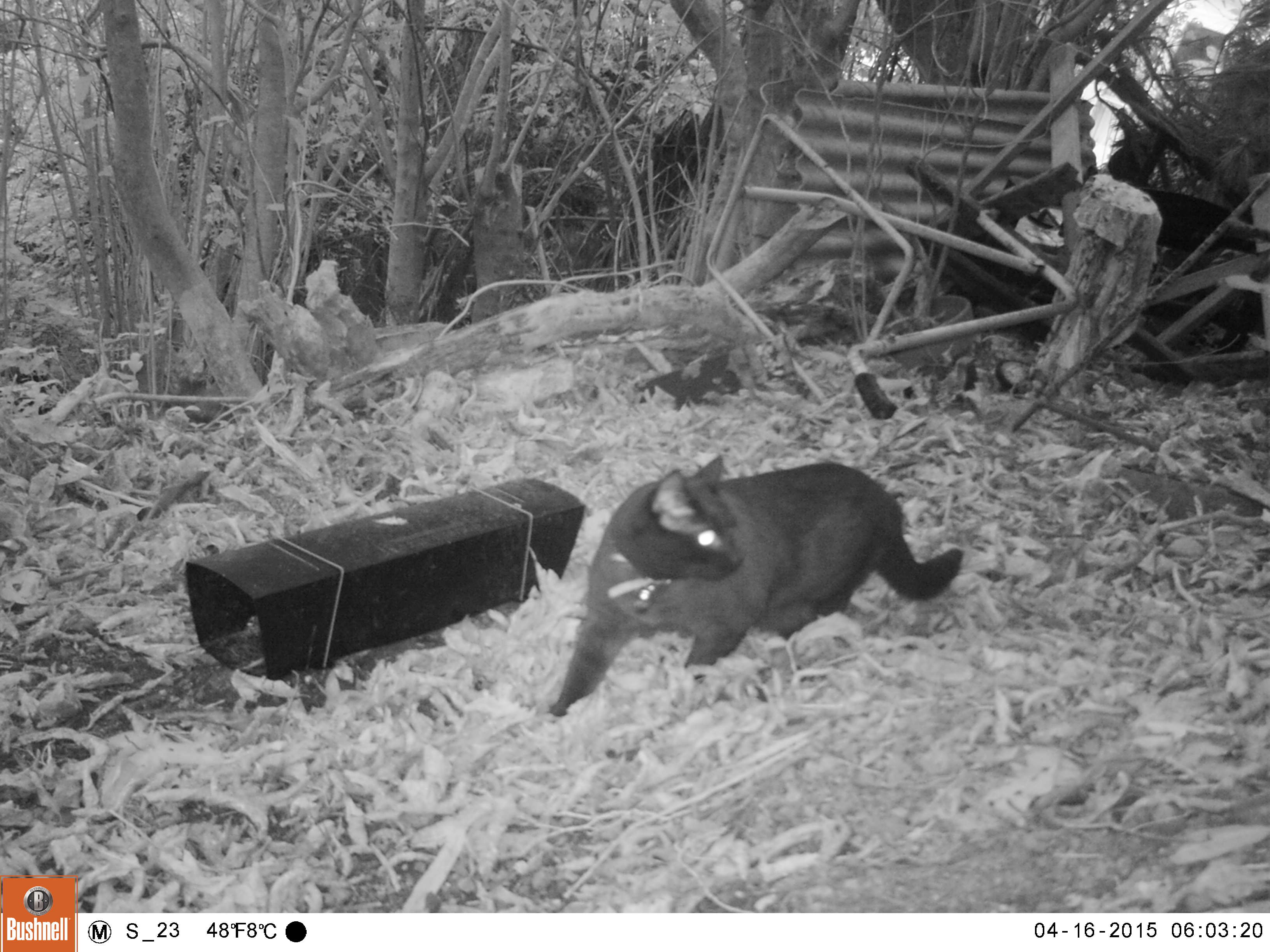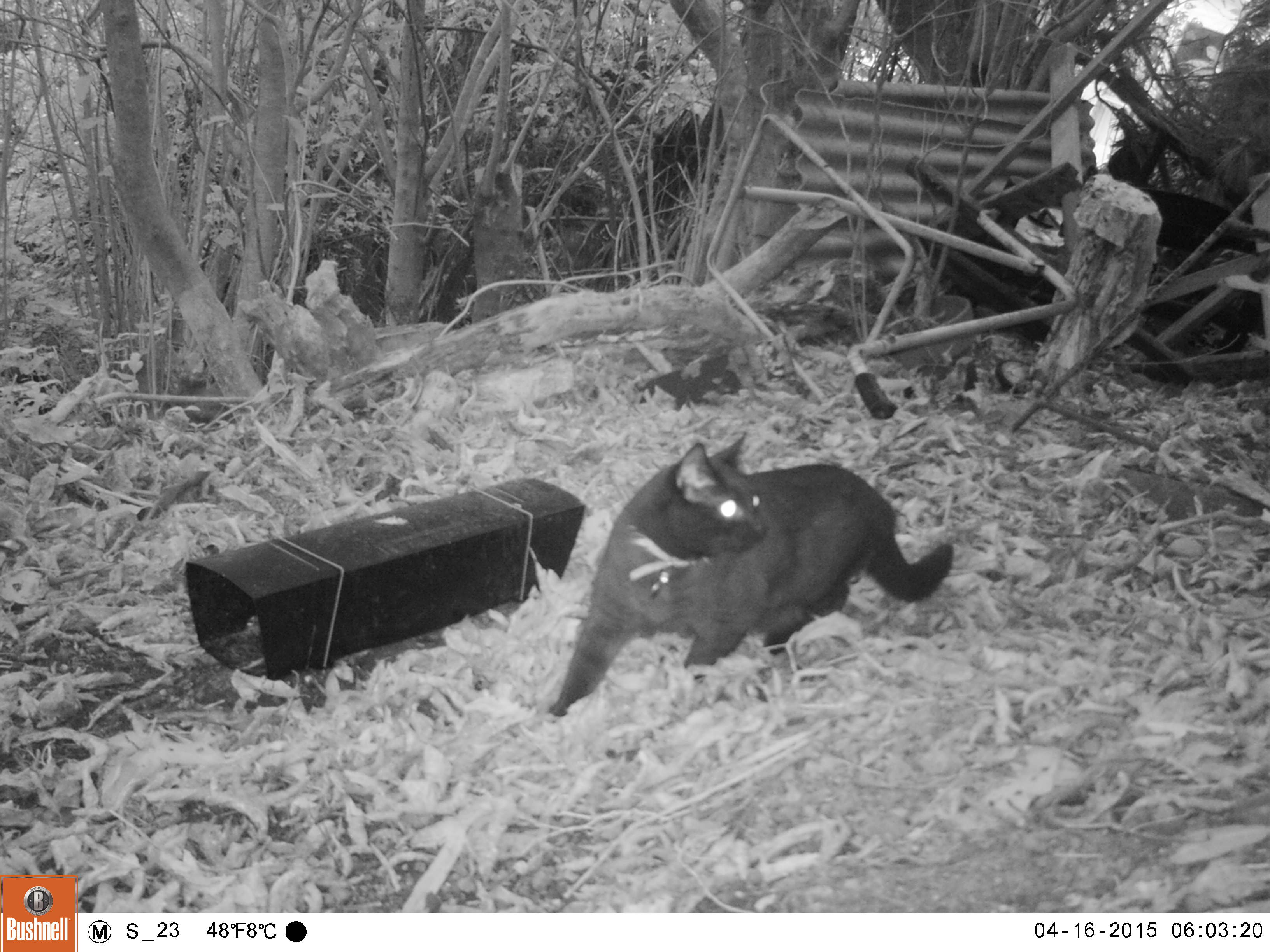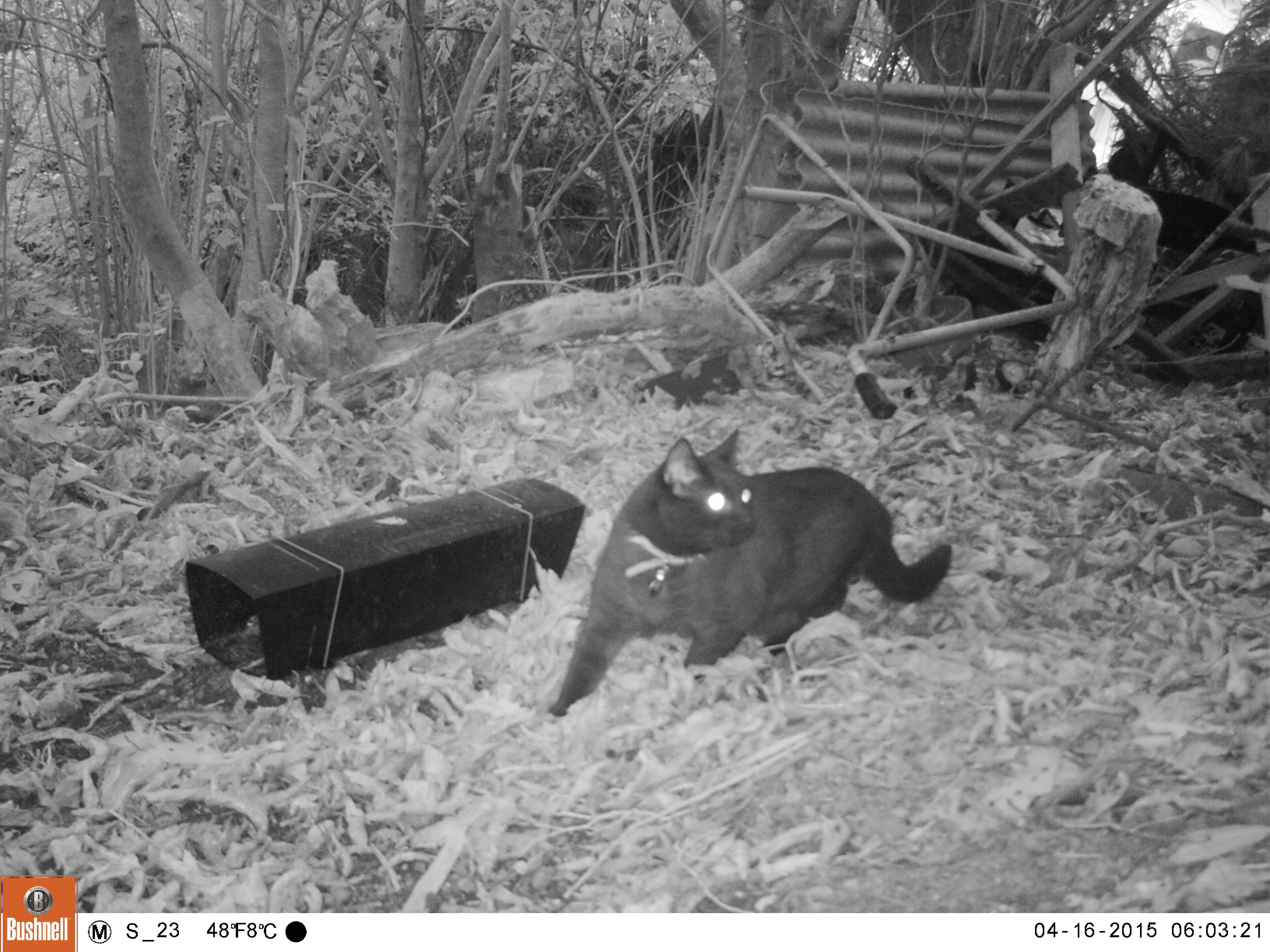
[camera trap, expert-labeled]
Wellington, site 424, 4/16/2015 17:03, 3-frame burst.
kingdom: Animalia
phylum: Chordata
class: Mammalia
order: Carnivora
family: Felidae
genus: Felis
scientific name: Felis catus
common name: cat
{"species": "cat (Felis catus)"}